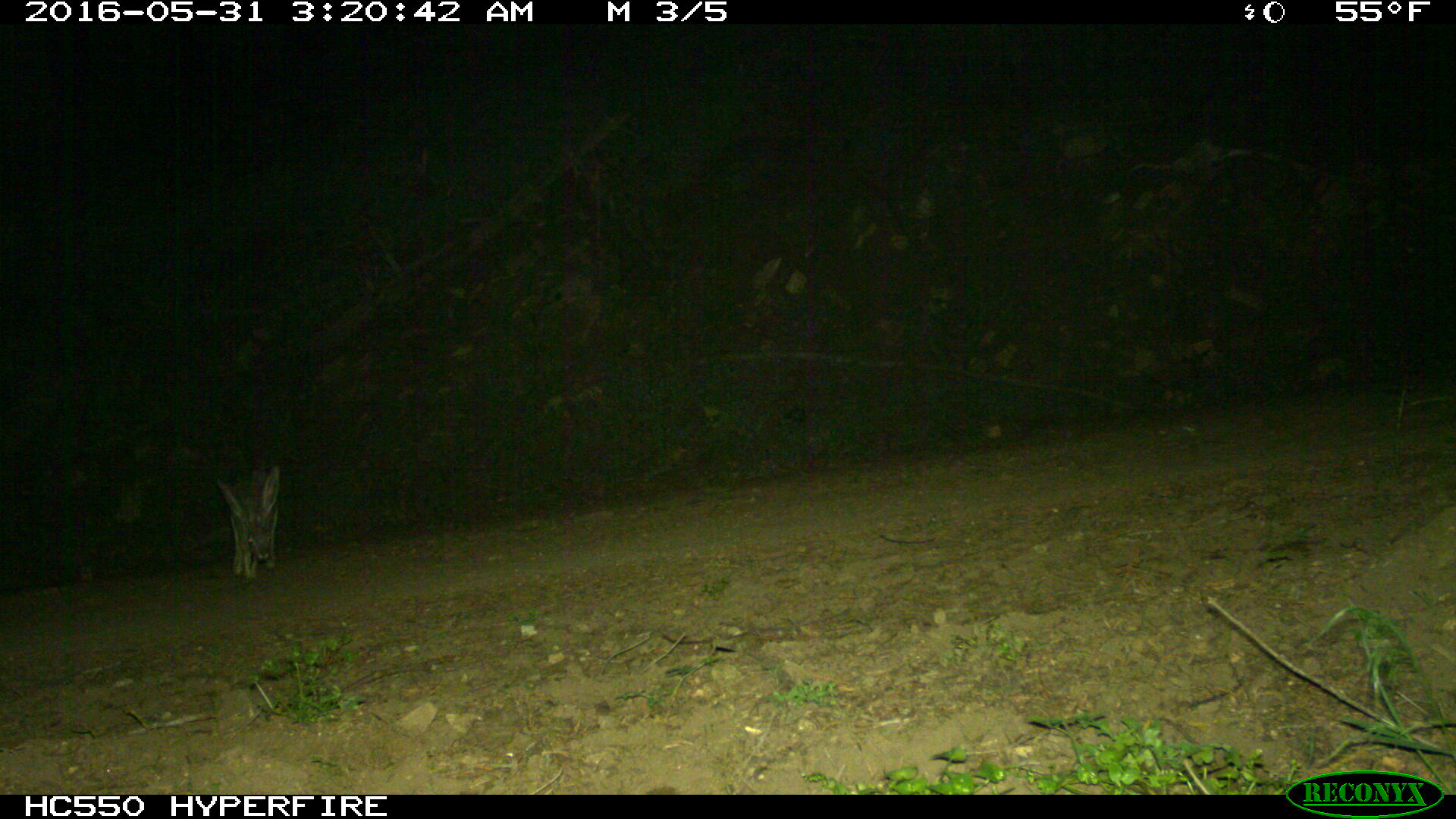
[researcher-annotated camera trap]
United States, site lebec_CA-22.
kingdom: Animalia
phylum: Chordata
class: Mammalia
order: Lagomorpha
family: Leporidae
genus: Lepus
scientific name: Lepus californicus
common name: black-tailed jackrabbit